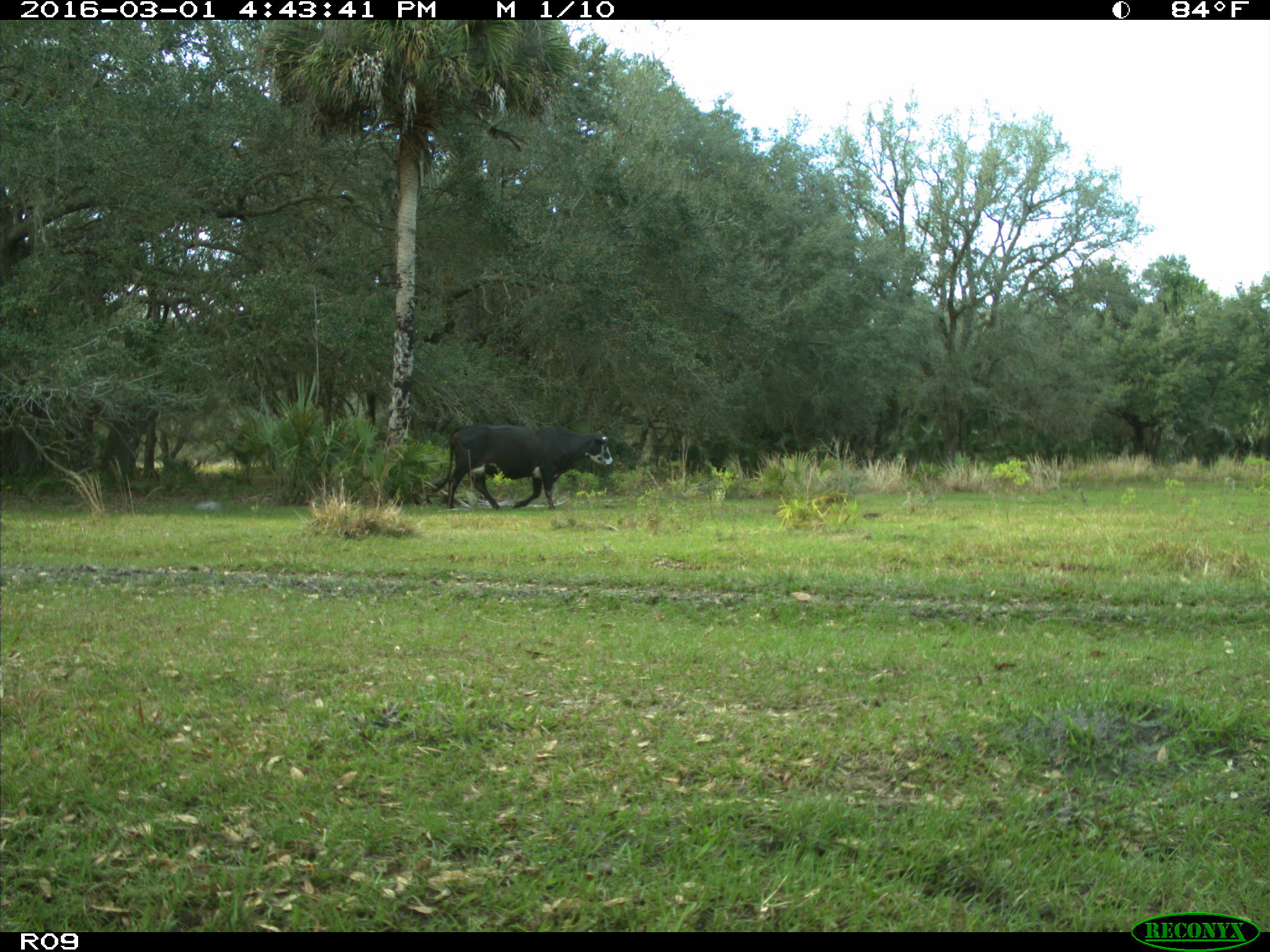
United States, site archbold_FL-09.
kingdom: Animalia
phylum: Chordata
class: Mammalia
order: Artiodactyla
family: Bovidae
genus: Bos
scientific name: Bos taurus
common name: domestic cow